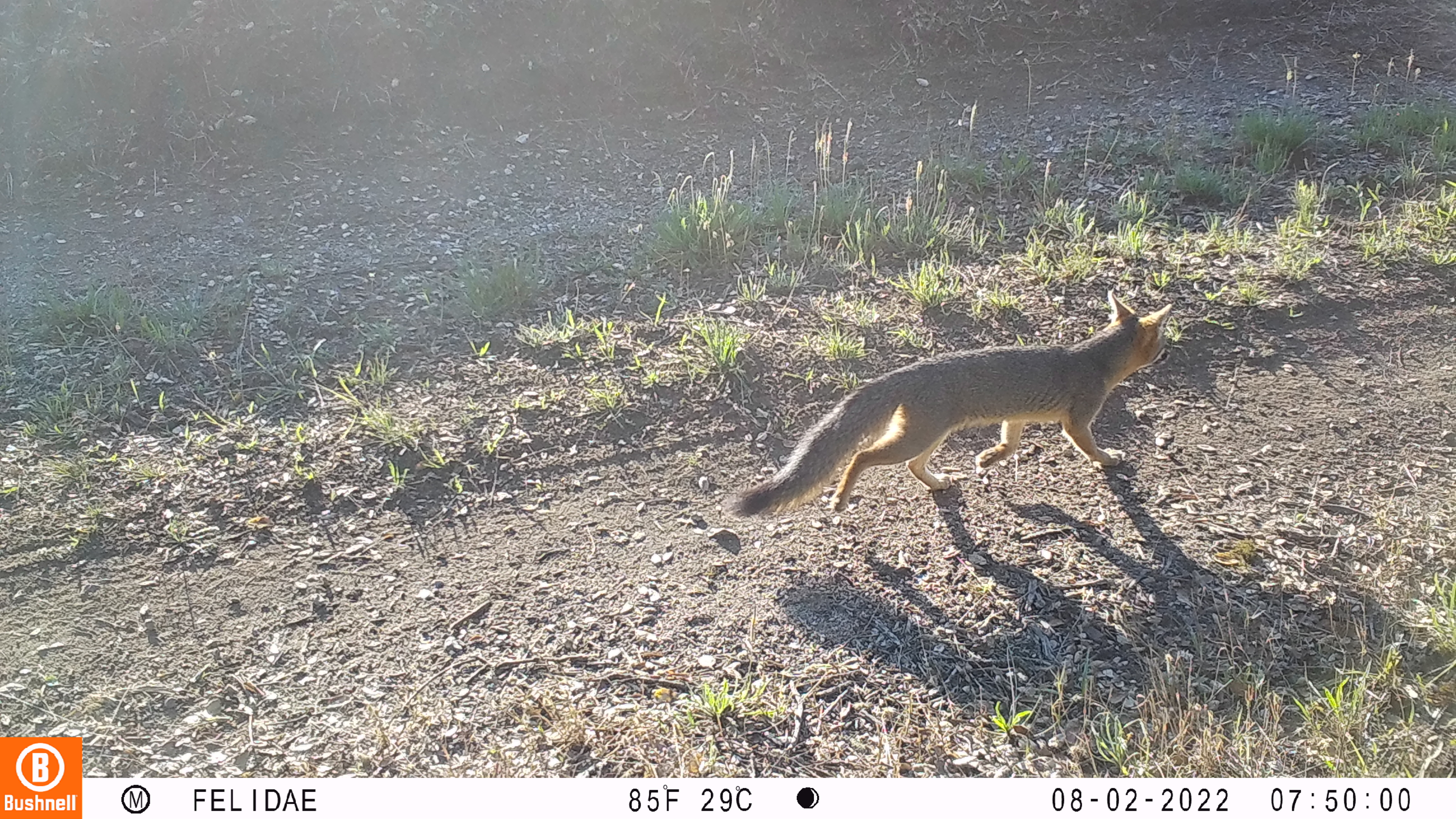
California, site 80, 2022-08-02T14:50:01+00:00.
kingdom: Animalia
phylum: Chordata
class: Mammalia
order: Carnivora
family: Canidae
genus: Urocyon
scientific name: Urocyon cinereoargenteus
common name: gray fox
Gray fox (Urocyon cinereoargenteus).